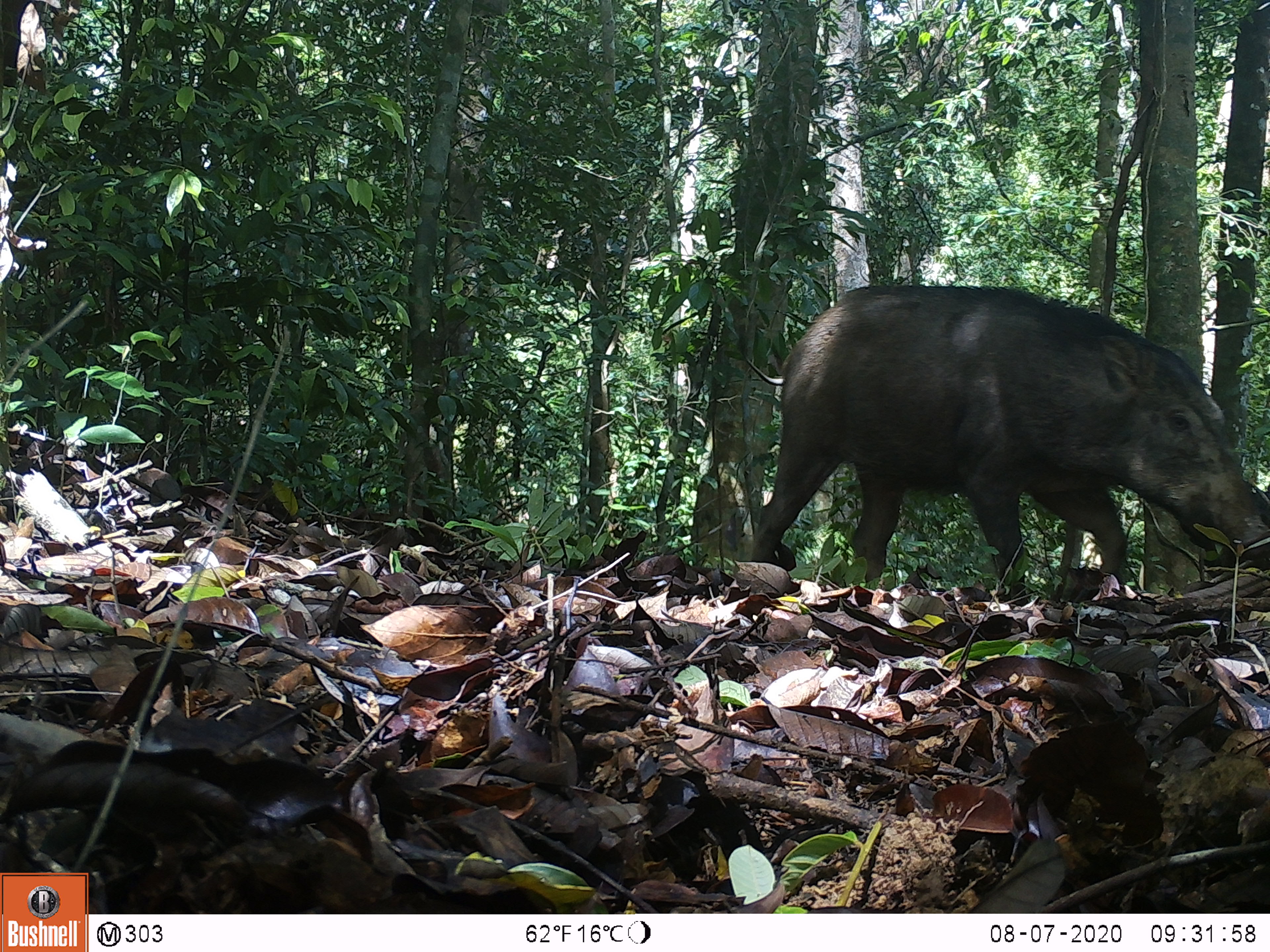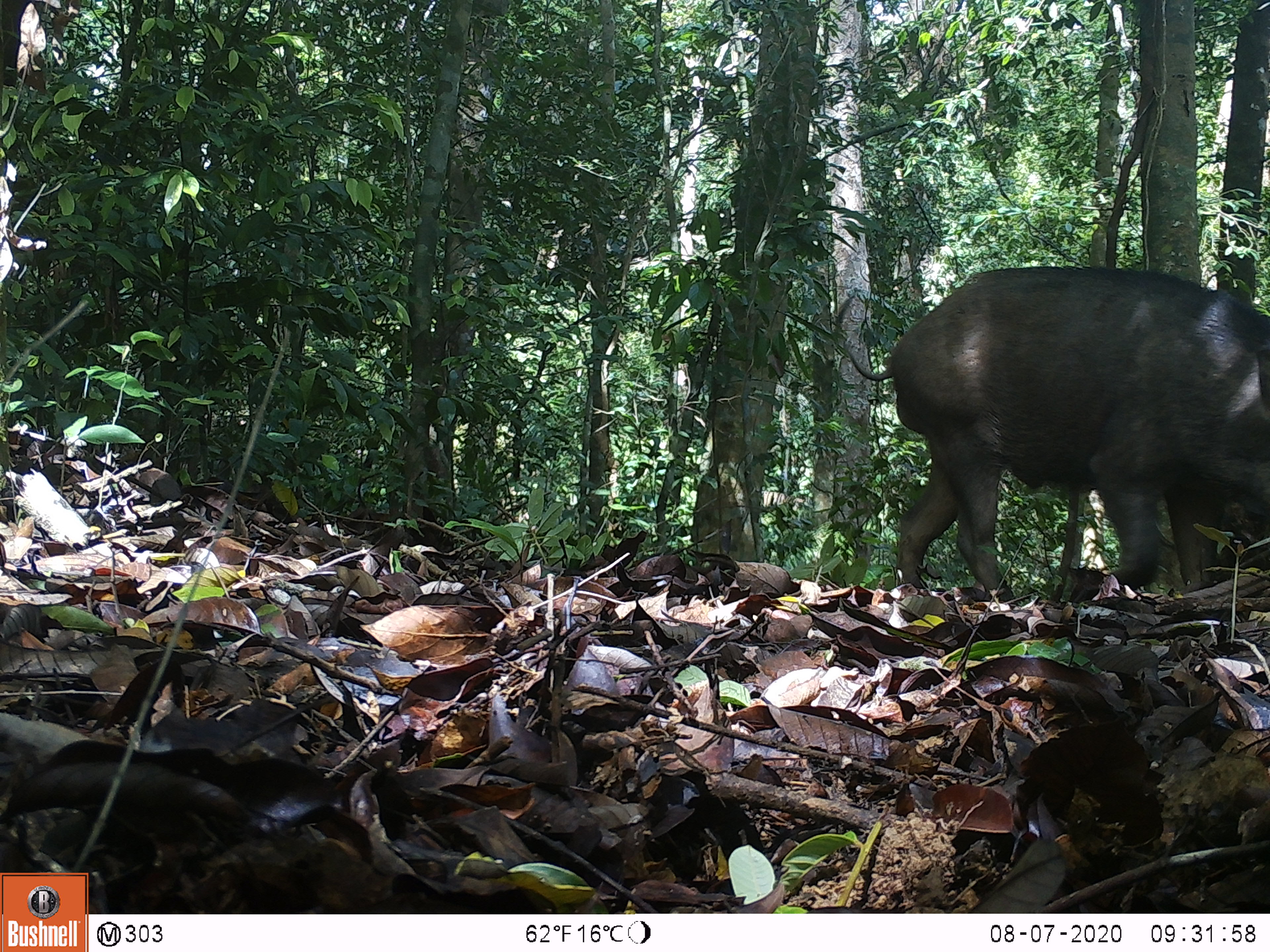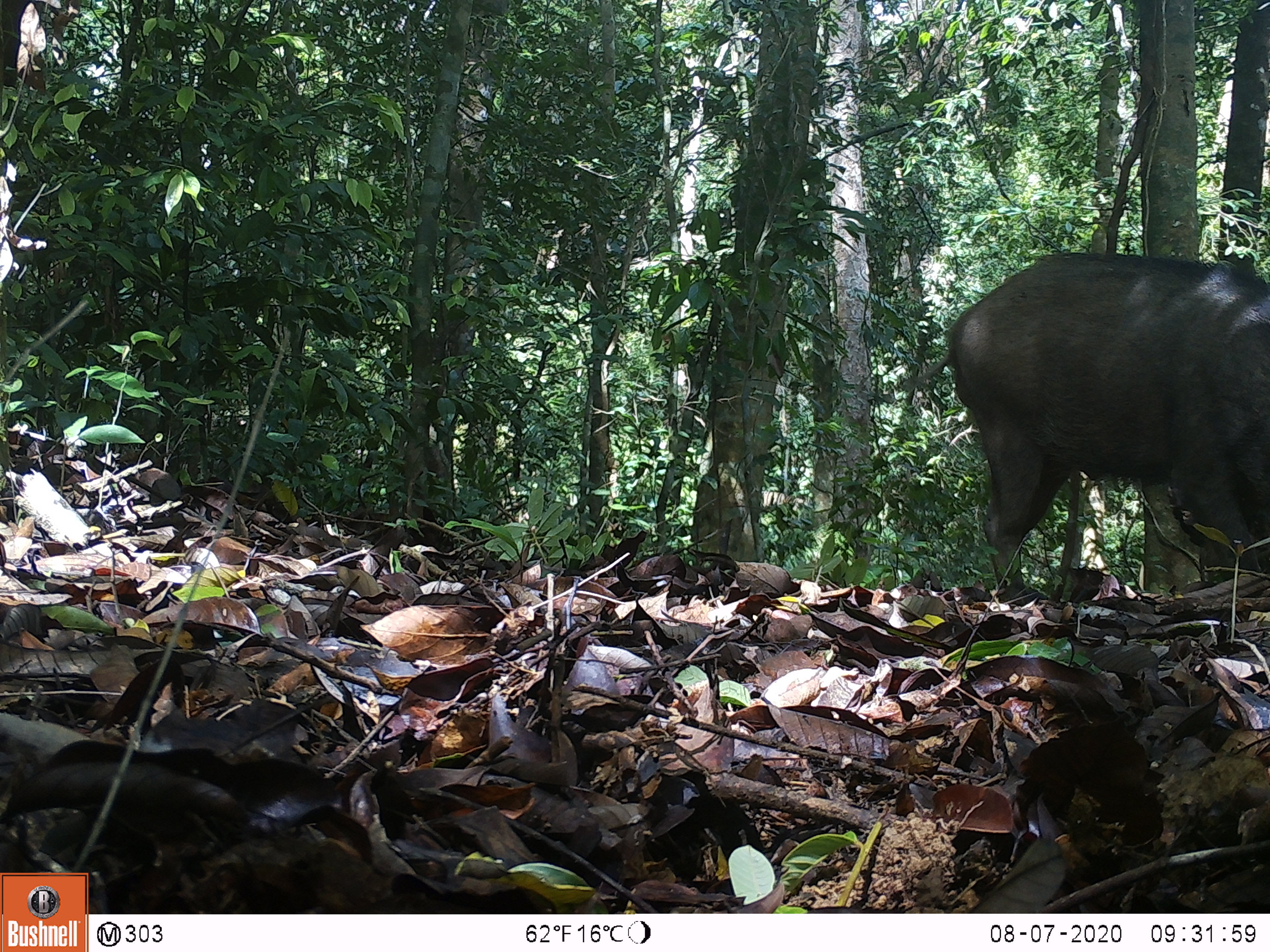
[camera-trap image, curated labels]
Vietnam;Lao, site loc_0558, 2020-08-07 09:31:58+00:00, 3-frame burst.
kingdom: Animalia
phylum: Chordata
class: Mammalia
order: Artiodactyla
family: Suidae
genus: Sus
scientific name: Sus scrofa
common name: eurasian wild pig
Eurasian wild pig (Sus scrofa). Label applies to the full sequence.